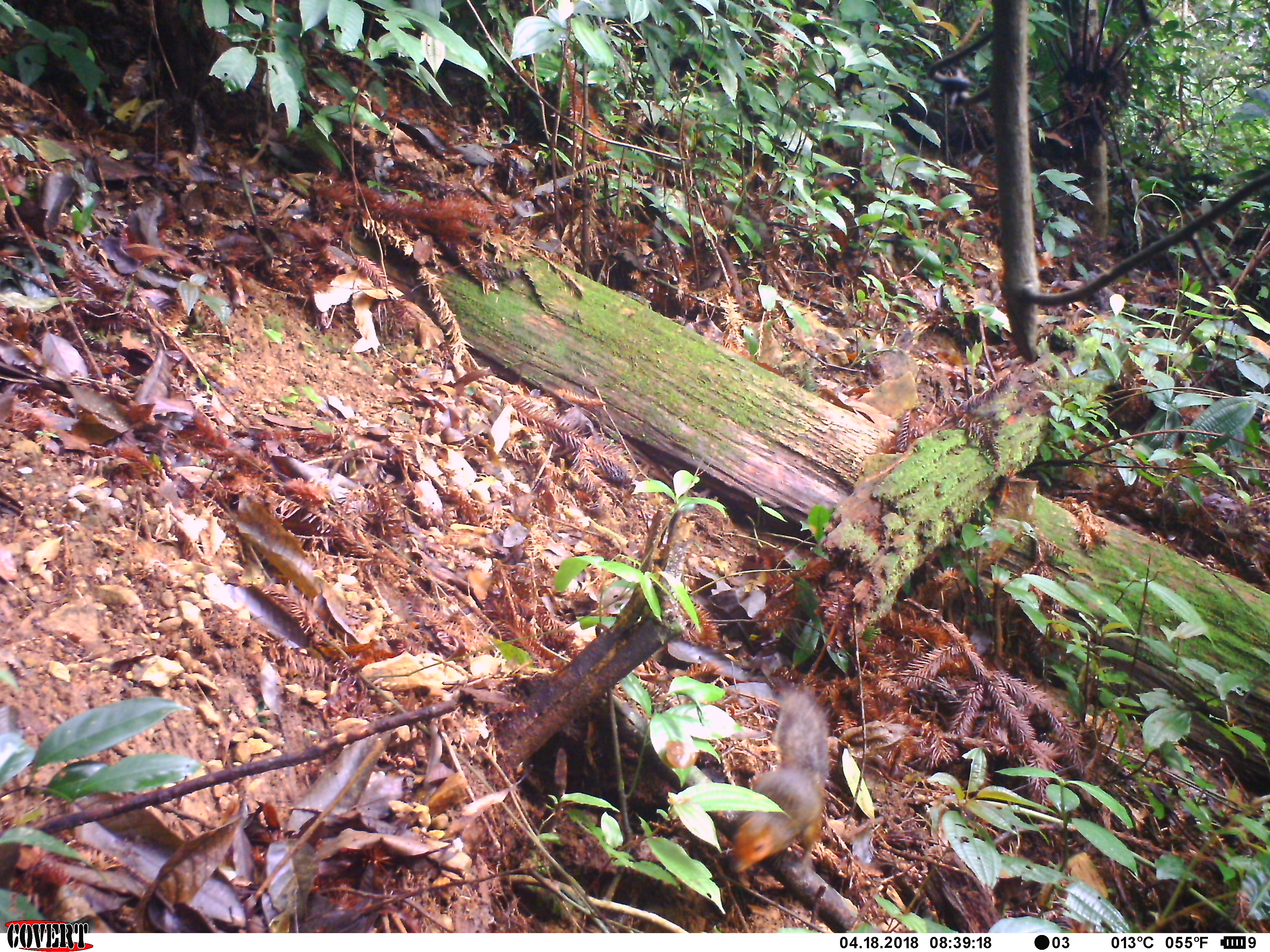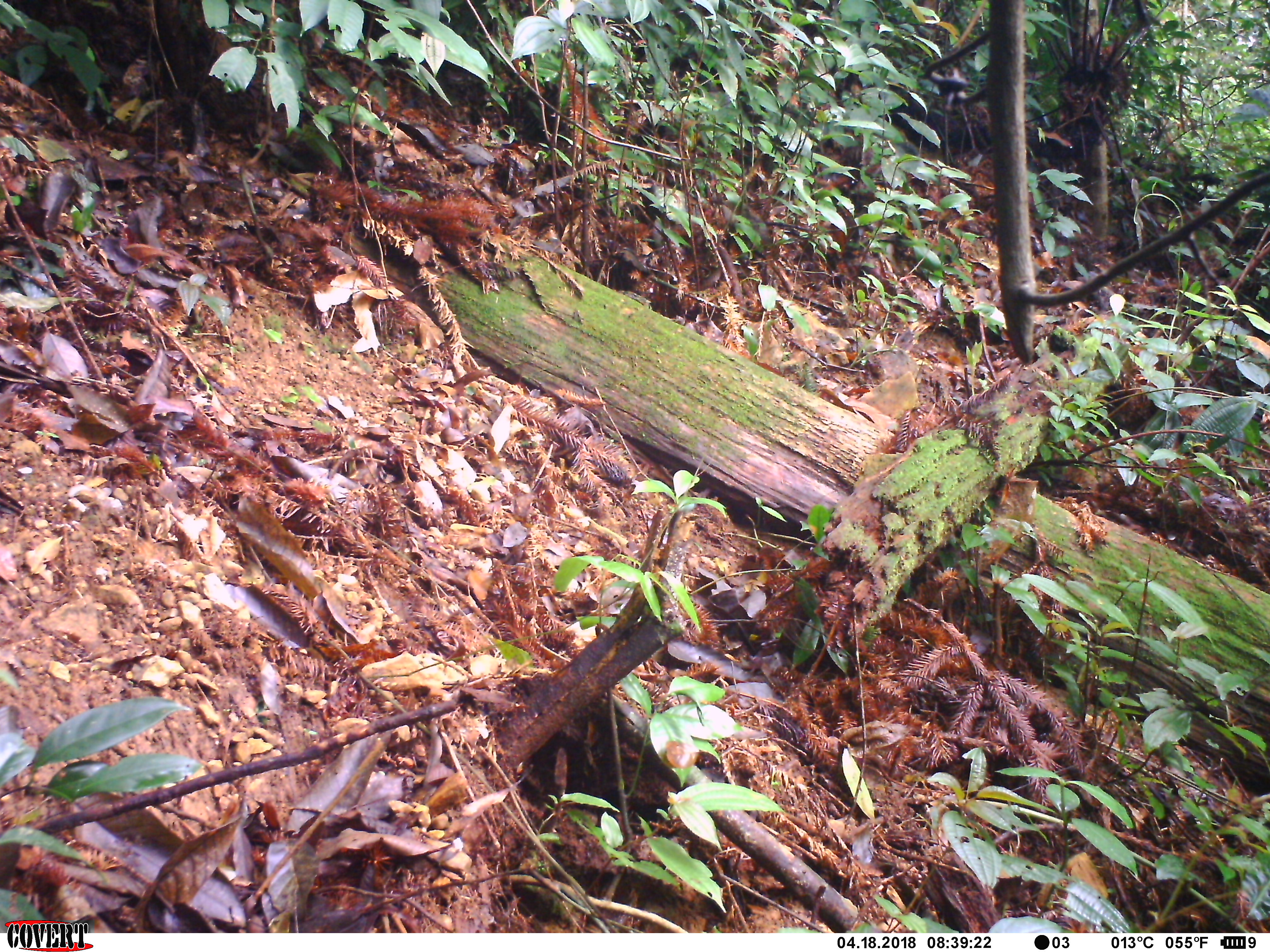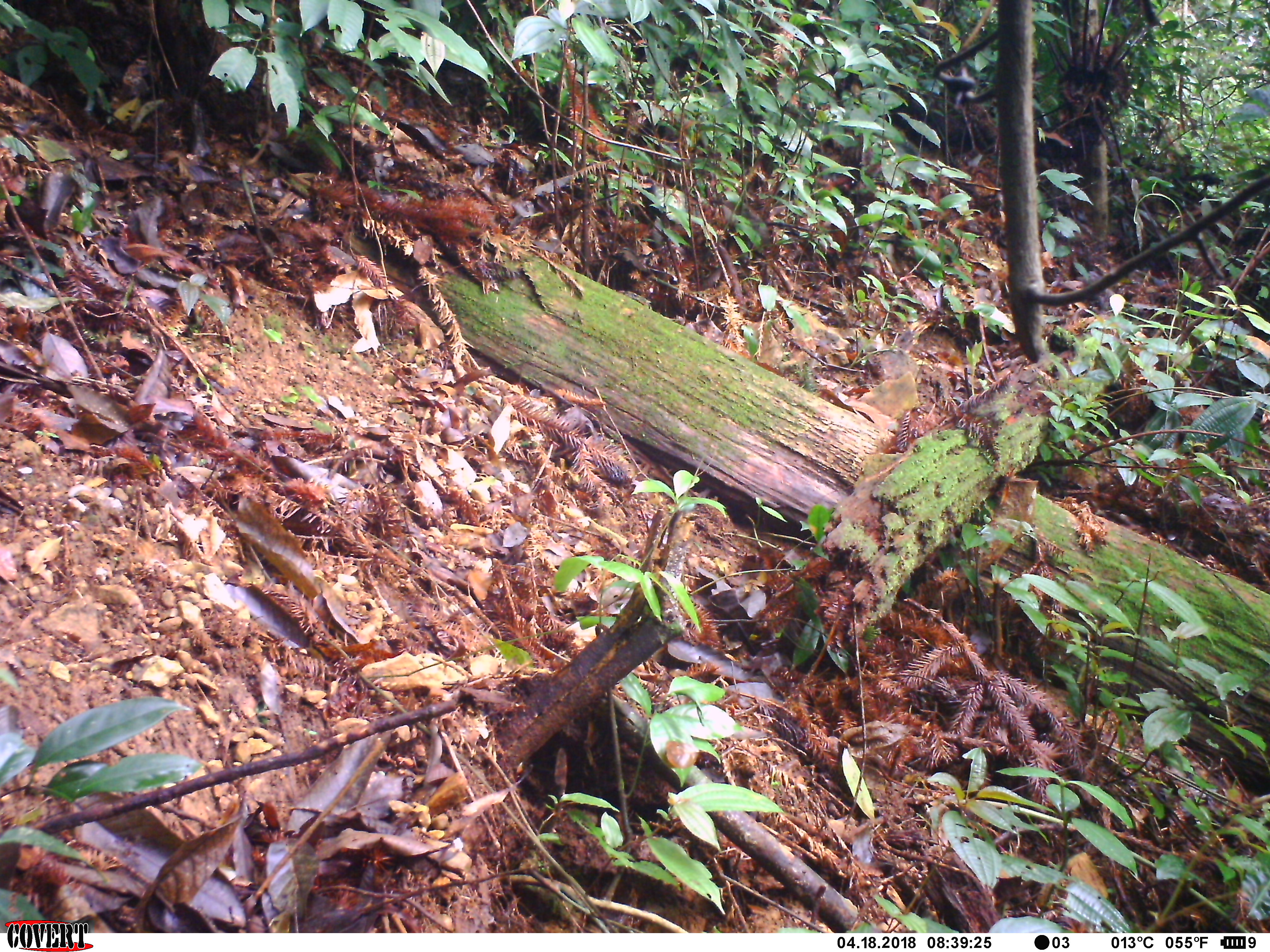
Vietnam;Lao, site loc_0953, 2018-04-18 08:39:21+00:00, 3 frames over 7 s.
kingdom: Animalia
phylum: Chordata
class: Mammalia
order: Rodentia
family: Sciuridae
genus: Dremomys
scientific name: Dremomys rufigenis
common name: red-cheeked squirrel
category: red cheeked squirrel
Red cheeked squirrel (red-cheeked squirrel) (Dremomys rufigenis). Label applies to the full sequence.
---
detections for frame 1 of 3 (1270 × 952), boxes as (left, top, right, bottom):
red cheeked squirrel: (729, 689, 829, 877)